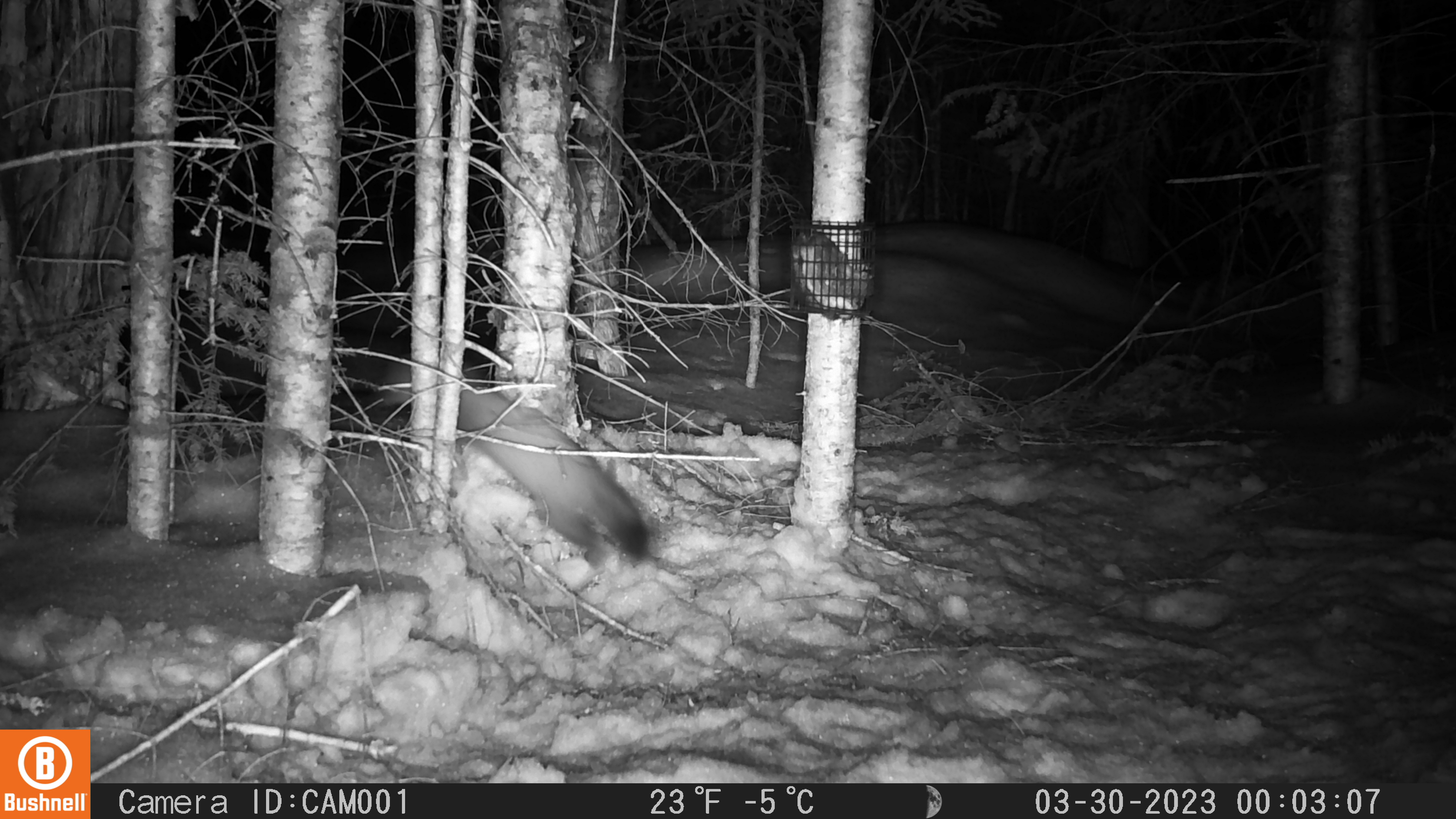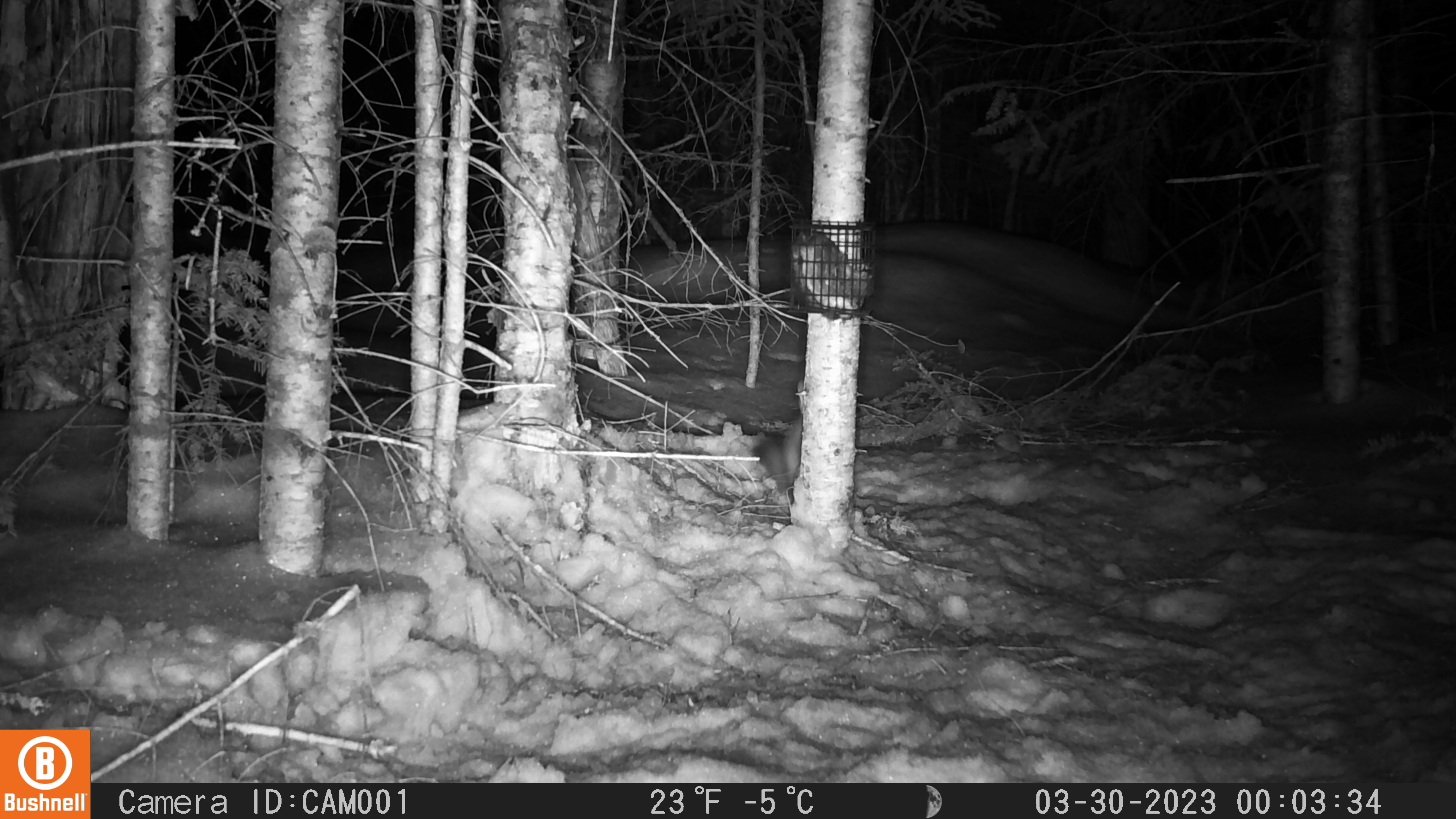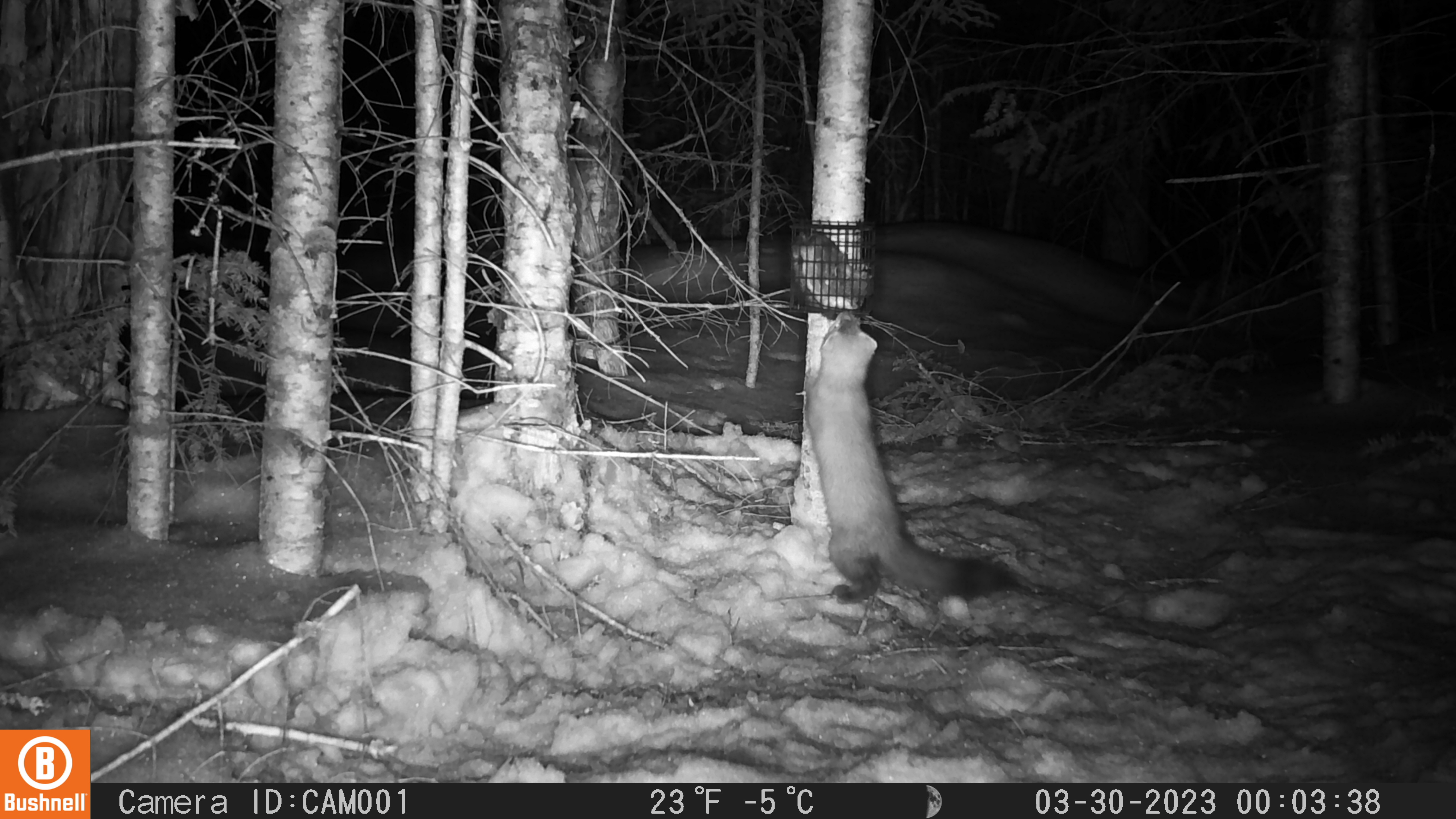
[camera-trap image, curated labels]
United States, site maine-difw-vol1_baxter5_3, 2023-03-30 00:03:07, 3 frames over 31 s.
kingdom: Animalia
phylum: Chordata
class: Mammalia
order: Carnivora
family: Mustelidae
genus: Martes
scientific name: Martes americana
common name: american marten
American marten (Martes americana).